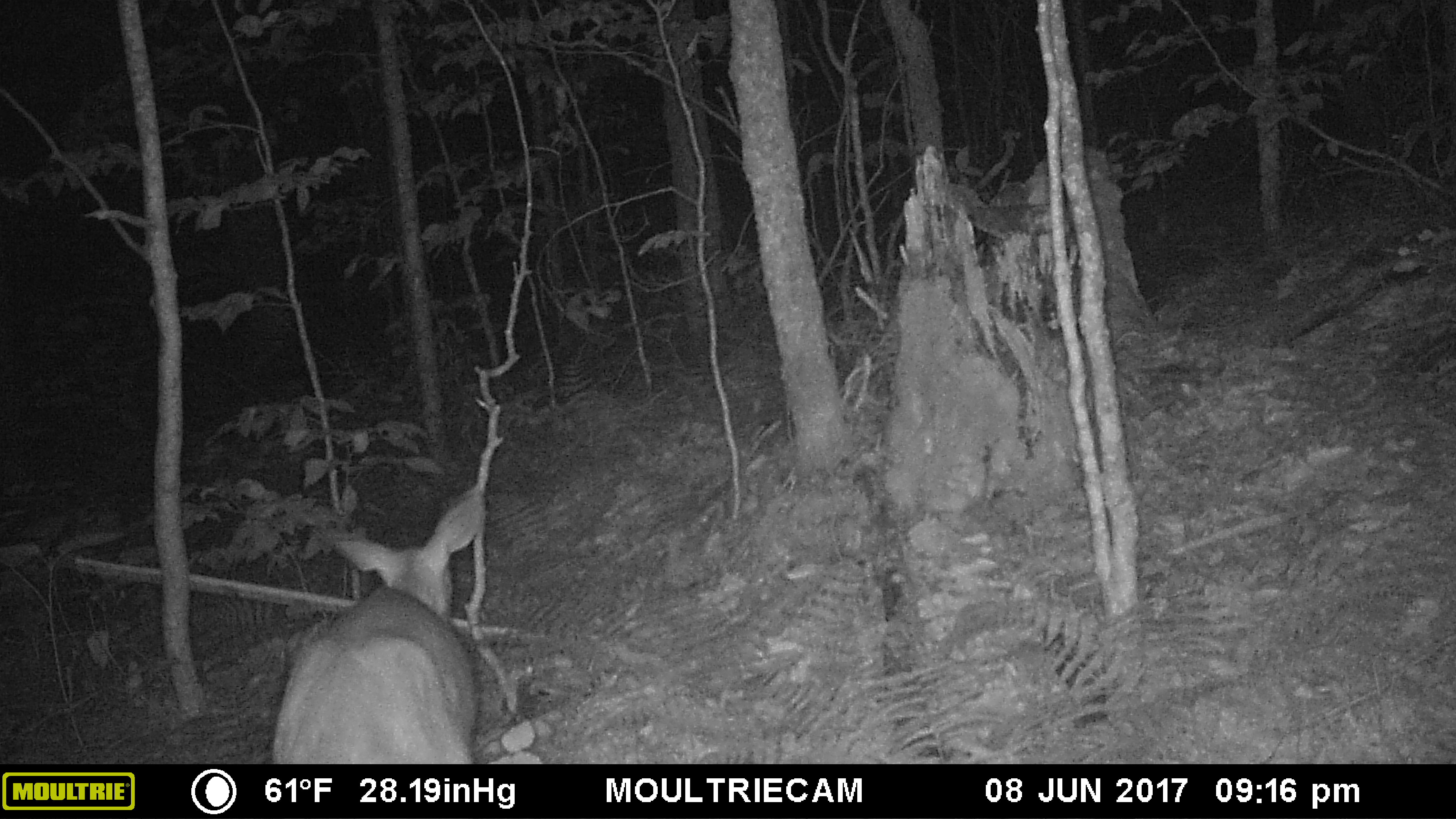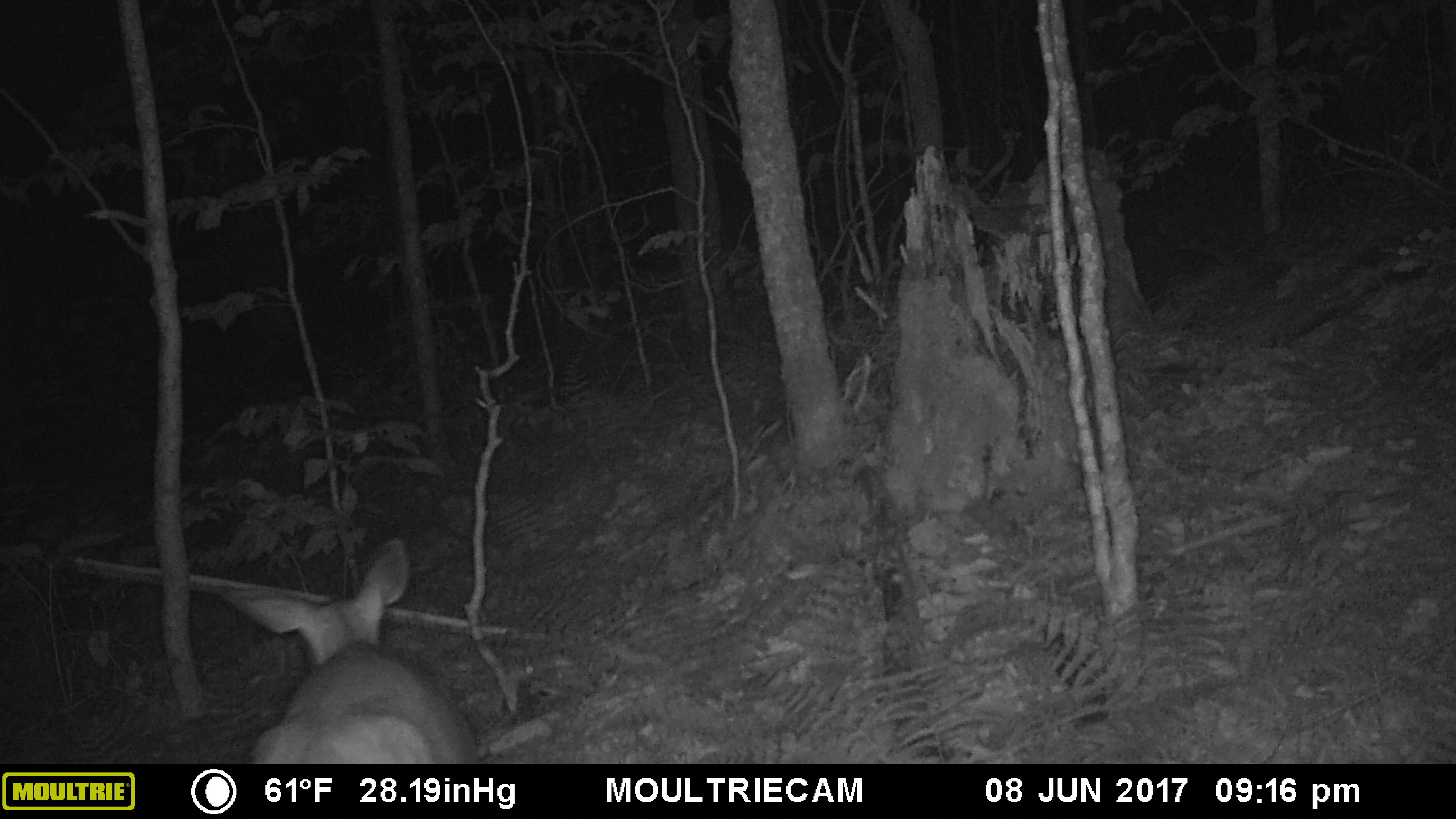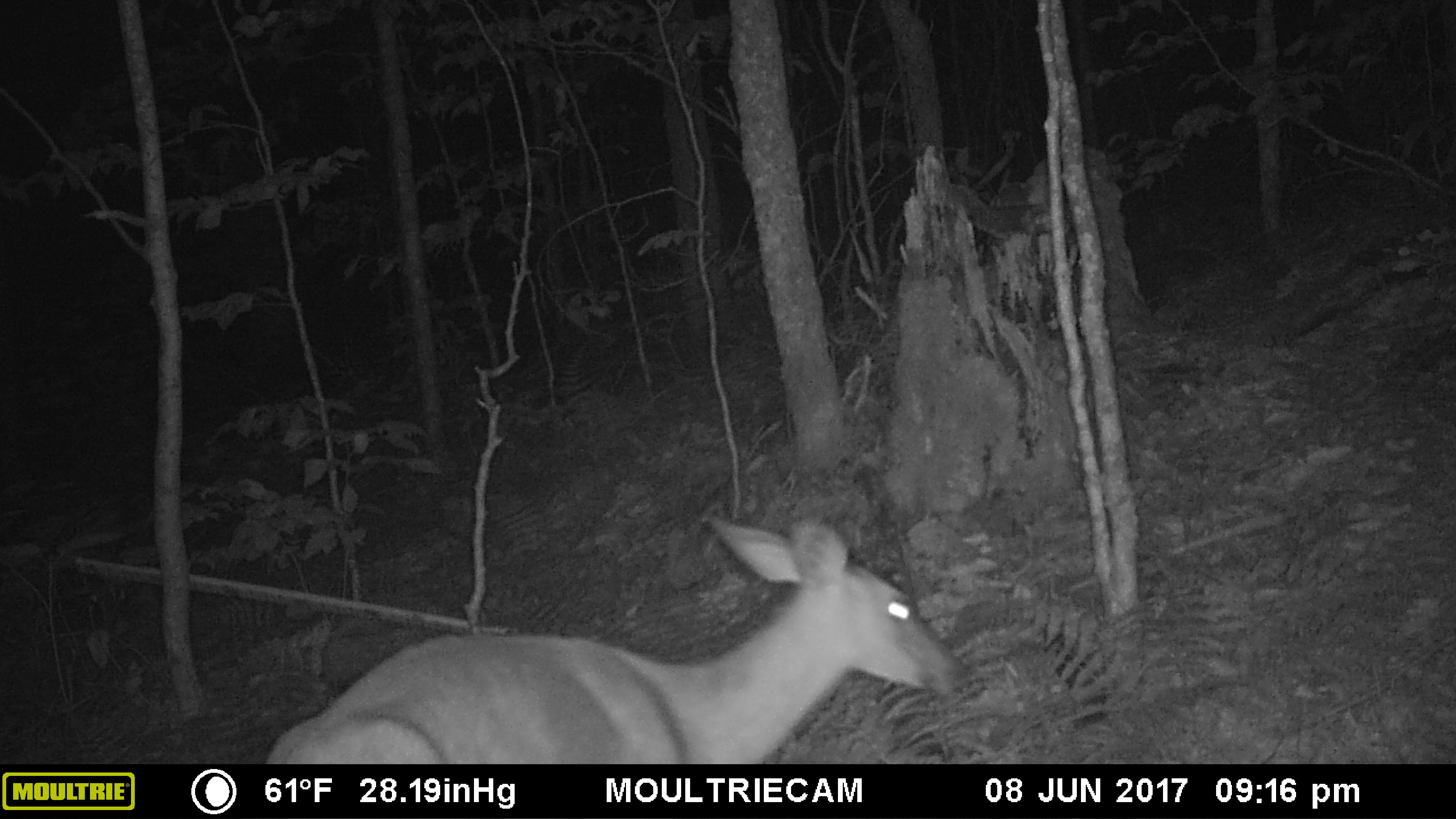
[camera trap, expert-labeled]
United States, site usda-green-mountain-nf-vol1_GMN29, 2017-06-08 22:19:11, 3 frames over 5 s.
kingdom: Animalia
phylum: Chordata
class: Mammalia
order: Artiodactyla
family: Cervidae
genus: Odocoileus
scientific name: Odocoileus virginianus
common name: white-tailed deer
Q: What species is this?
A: White-tailed deer (Odocoileus virginianus).